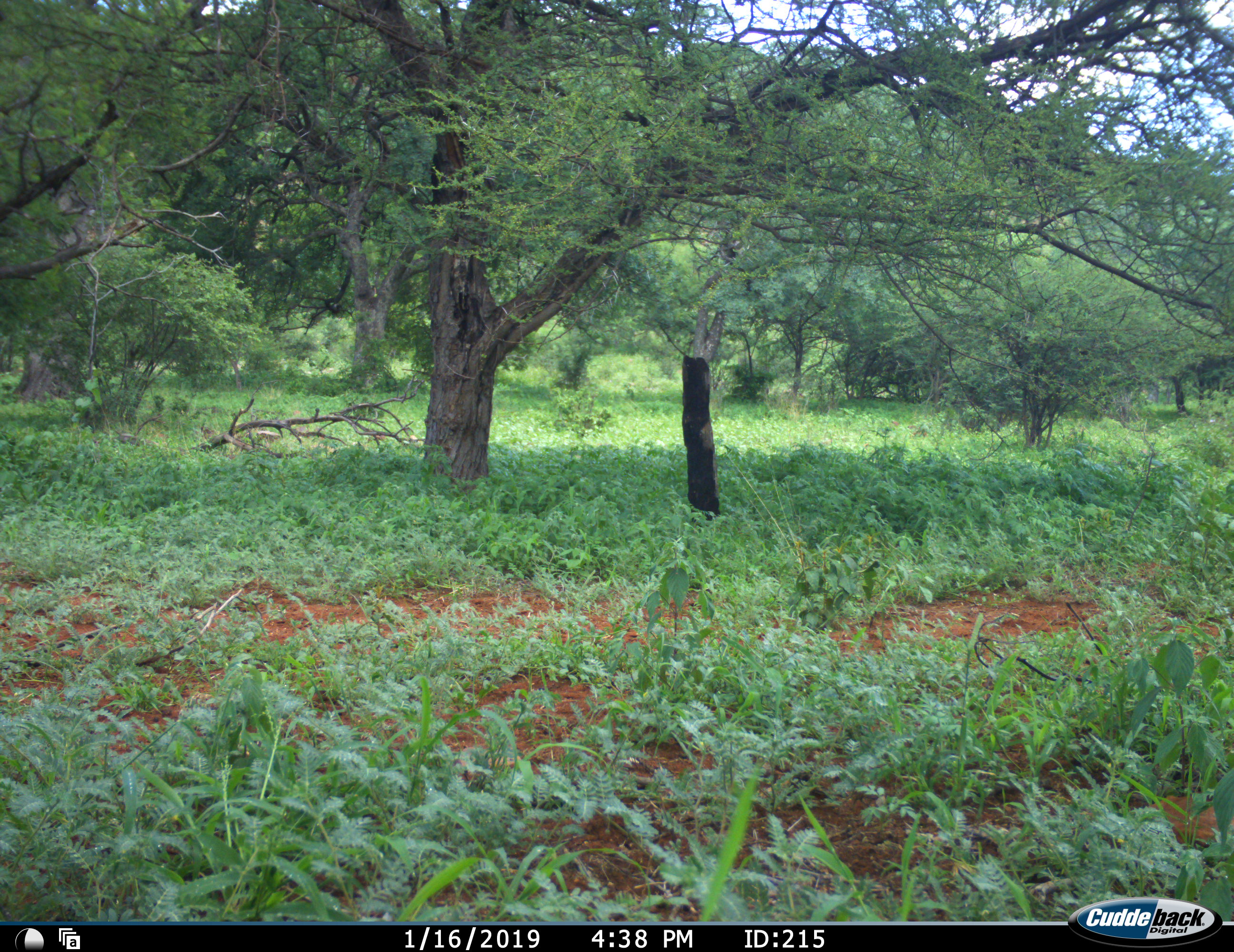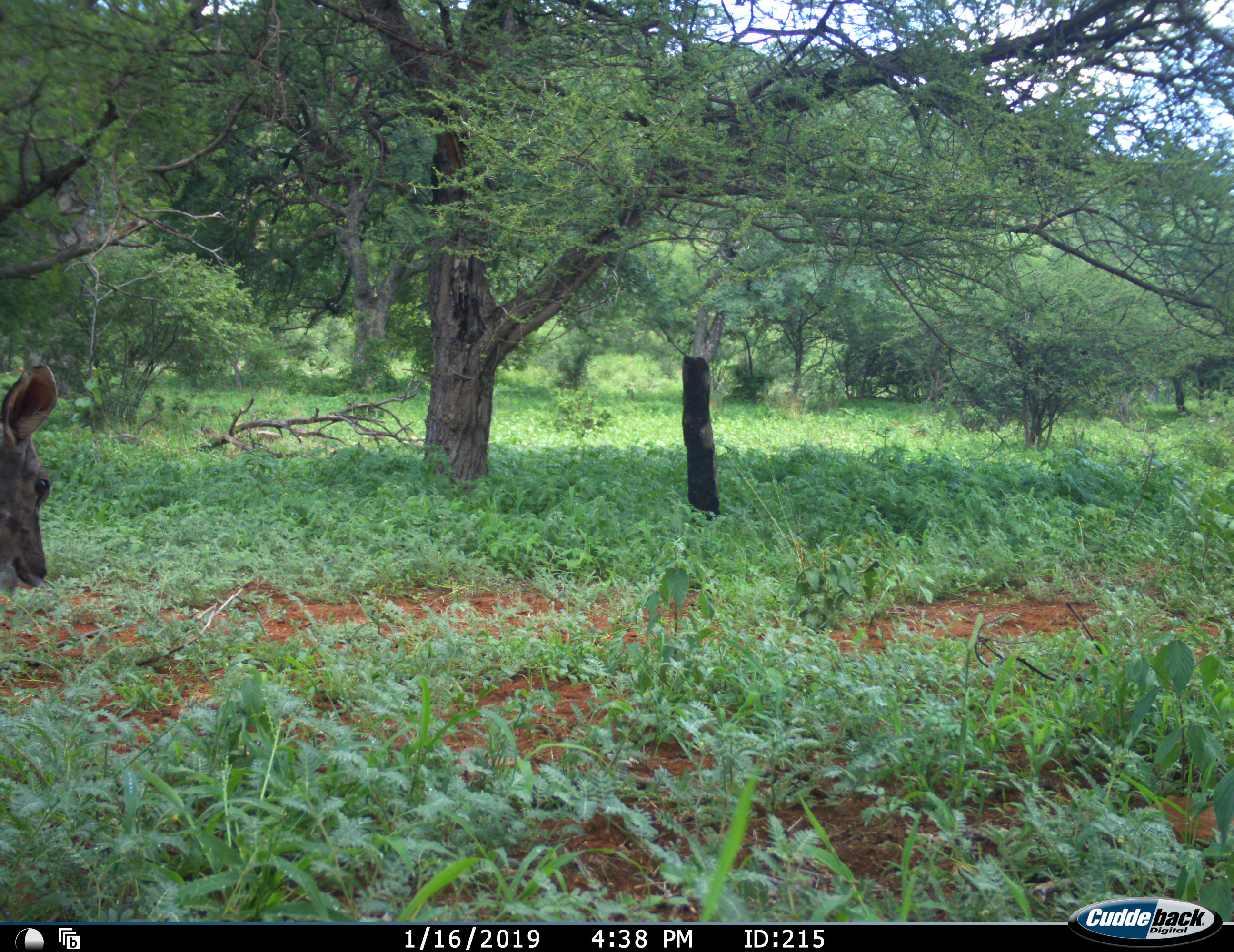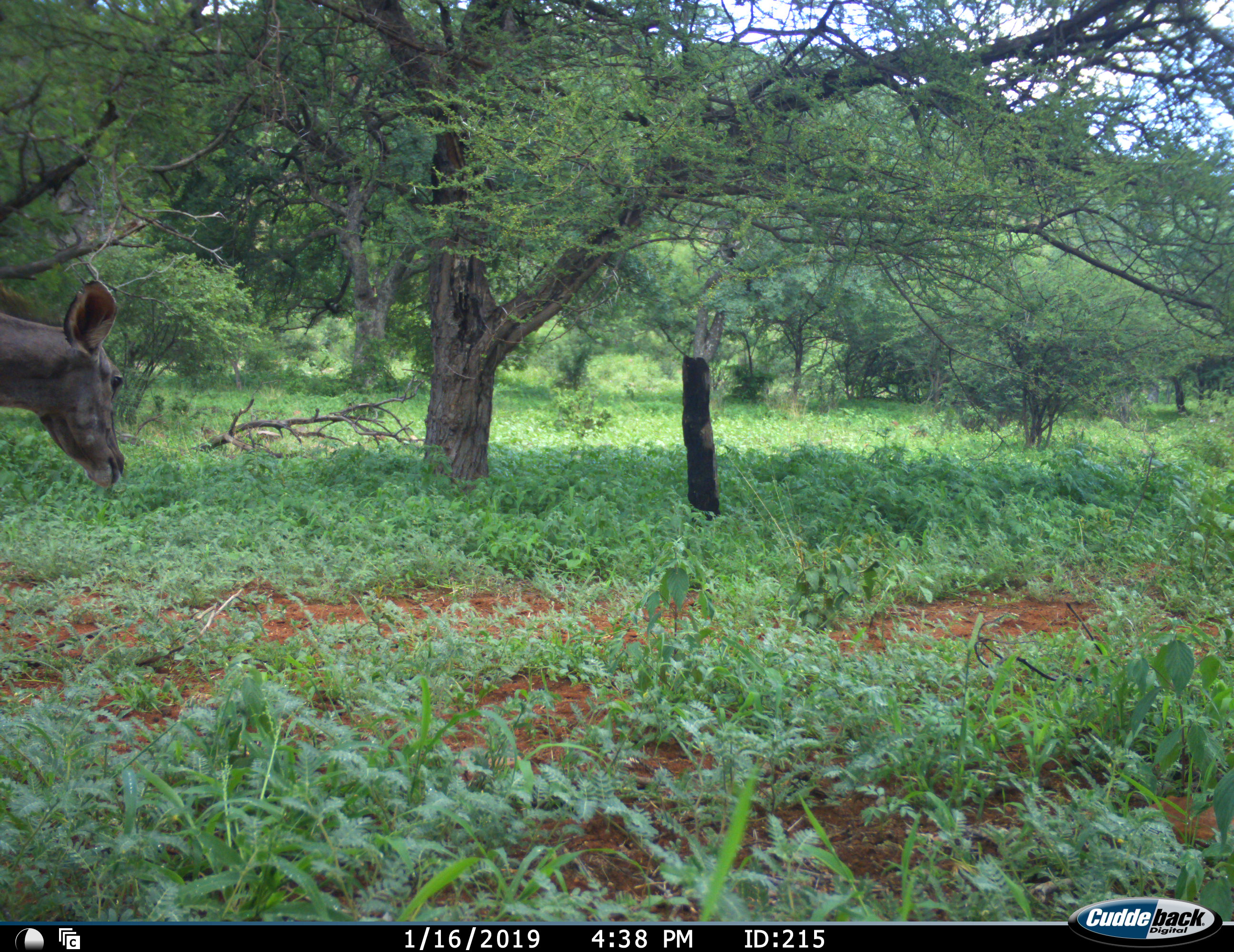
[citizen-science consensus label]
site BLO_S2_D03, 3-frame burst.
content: unidentified animal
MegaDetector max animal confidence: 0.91